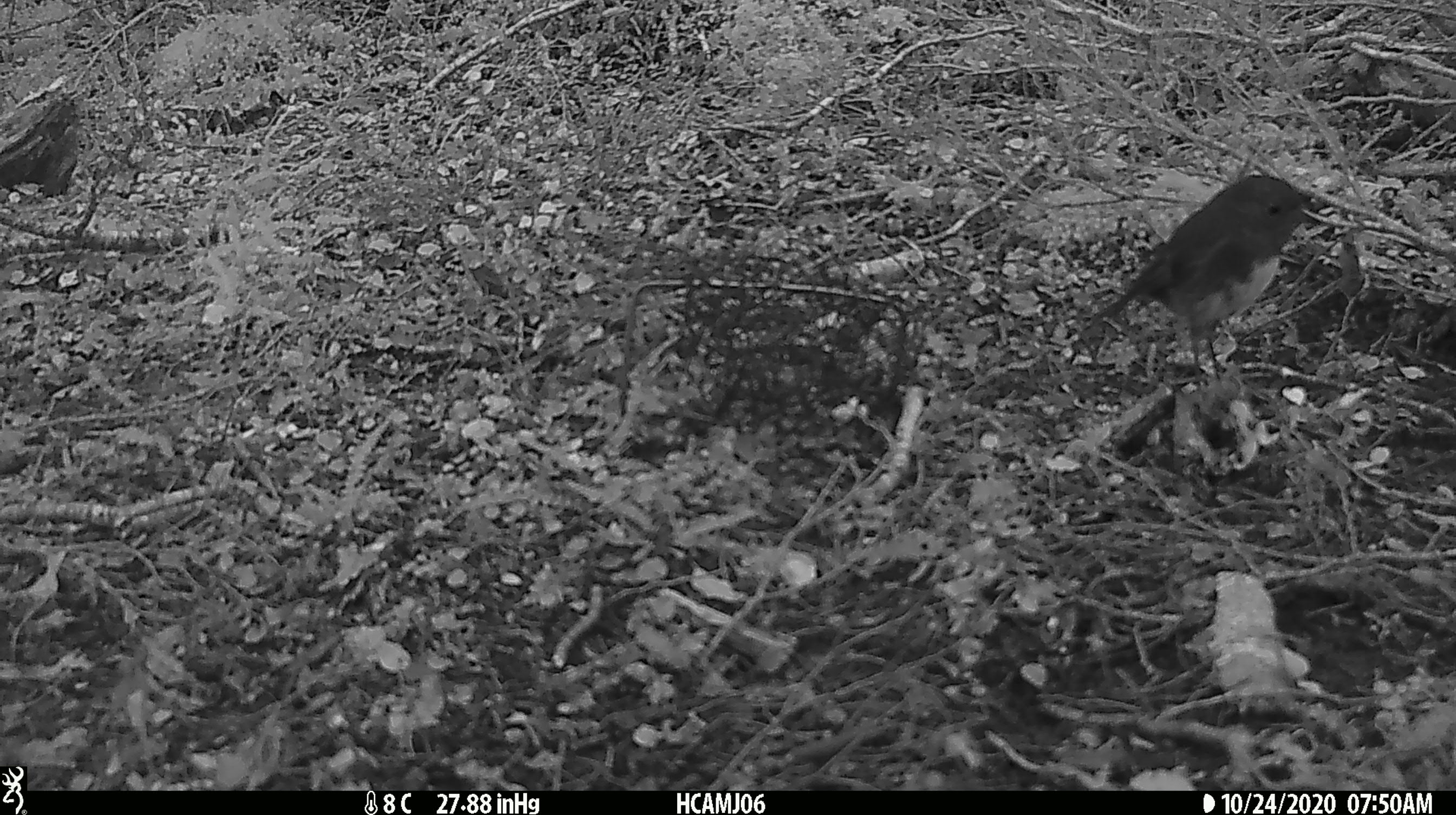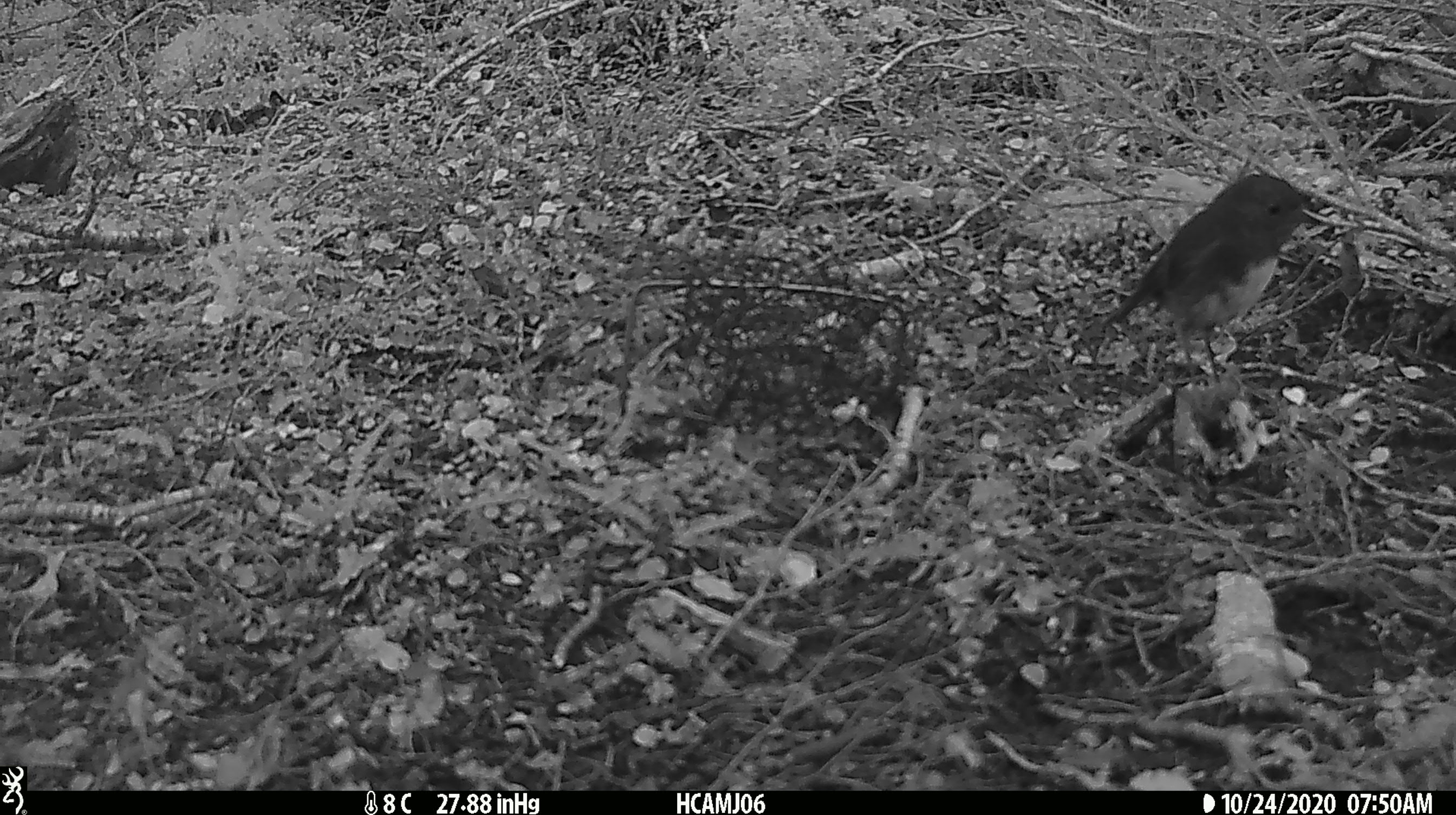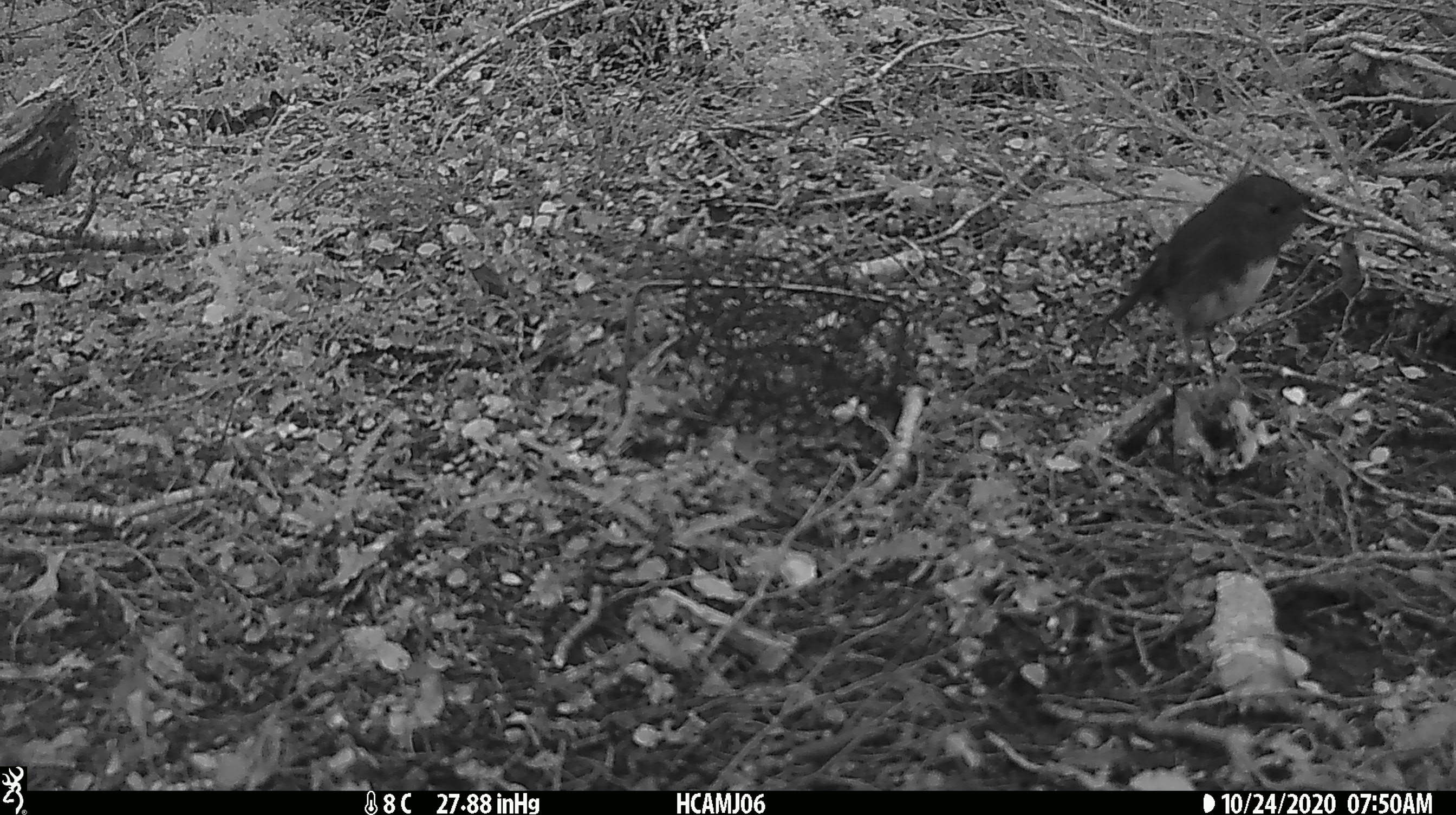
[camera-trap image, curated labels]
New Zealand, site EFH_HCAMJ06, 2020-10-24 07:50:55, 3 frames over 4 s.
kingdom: Animalia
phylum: Chordata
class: Aves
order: Passeriformes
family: Petroicidae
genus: Petroica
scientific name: Petroica australis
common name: new zealand robin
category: robin